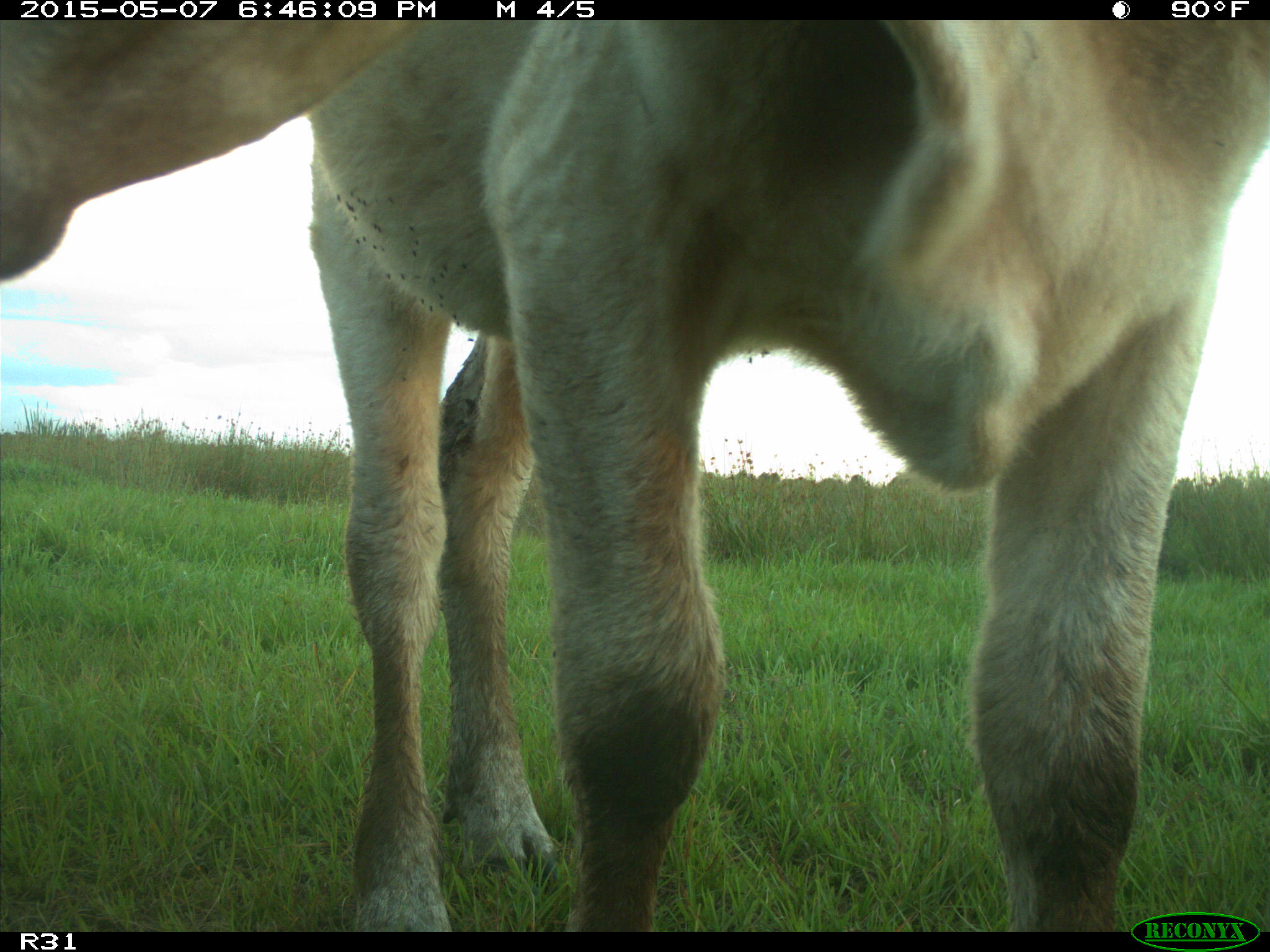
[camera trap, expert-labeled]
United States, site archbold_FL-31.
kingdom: Animalia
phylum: Chordata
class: Mammalia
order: Artiodactyla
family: Bovidae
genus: Bos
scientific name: Bos taurus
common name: domestic cow